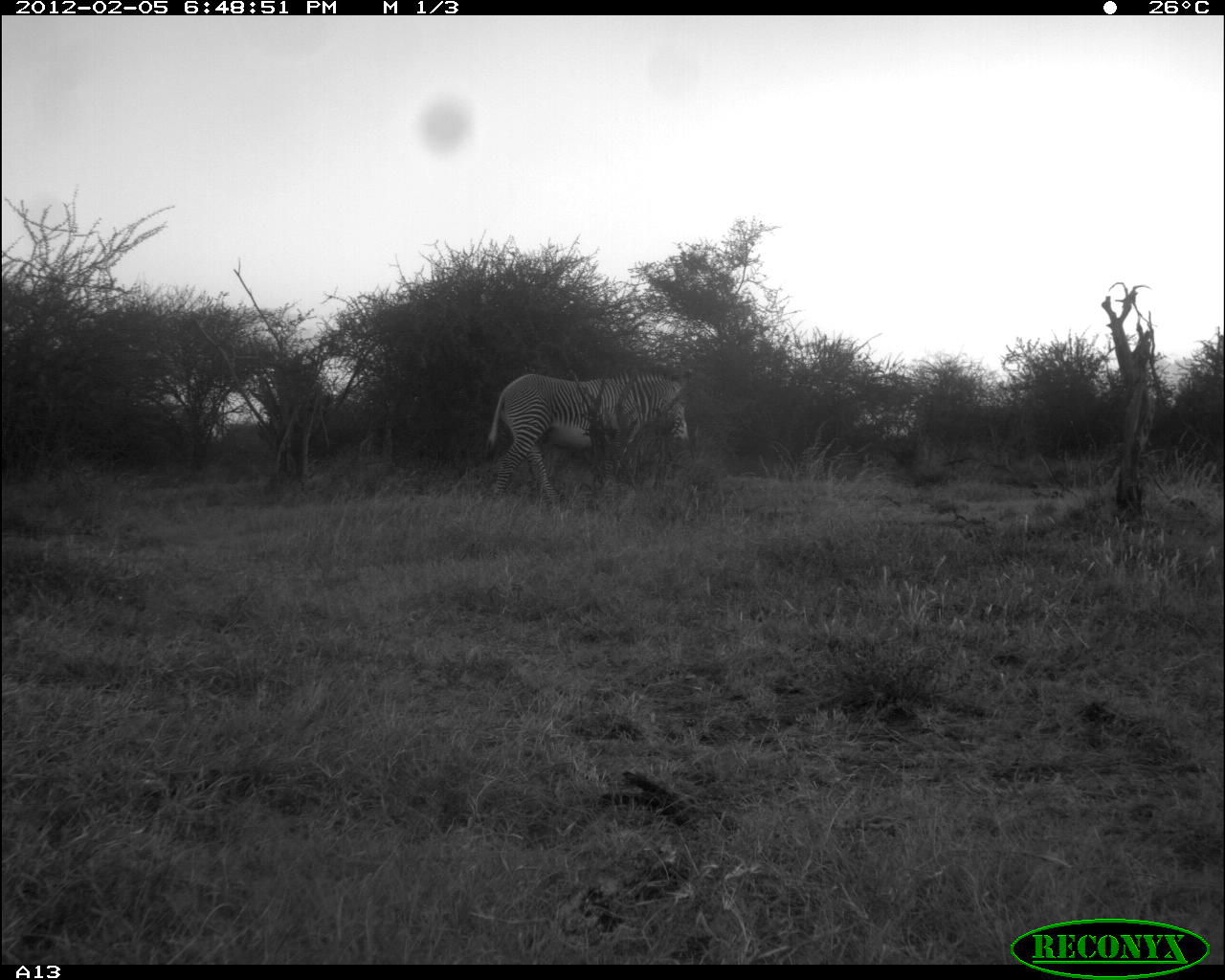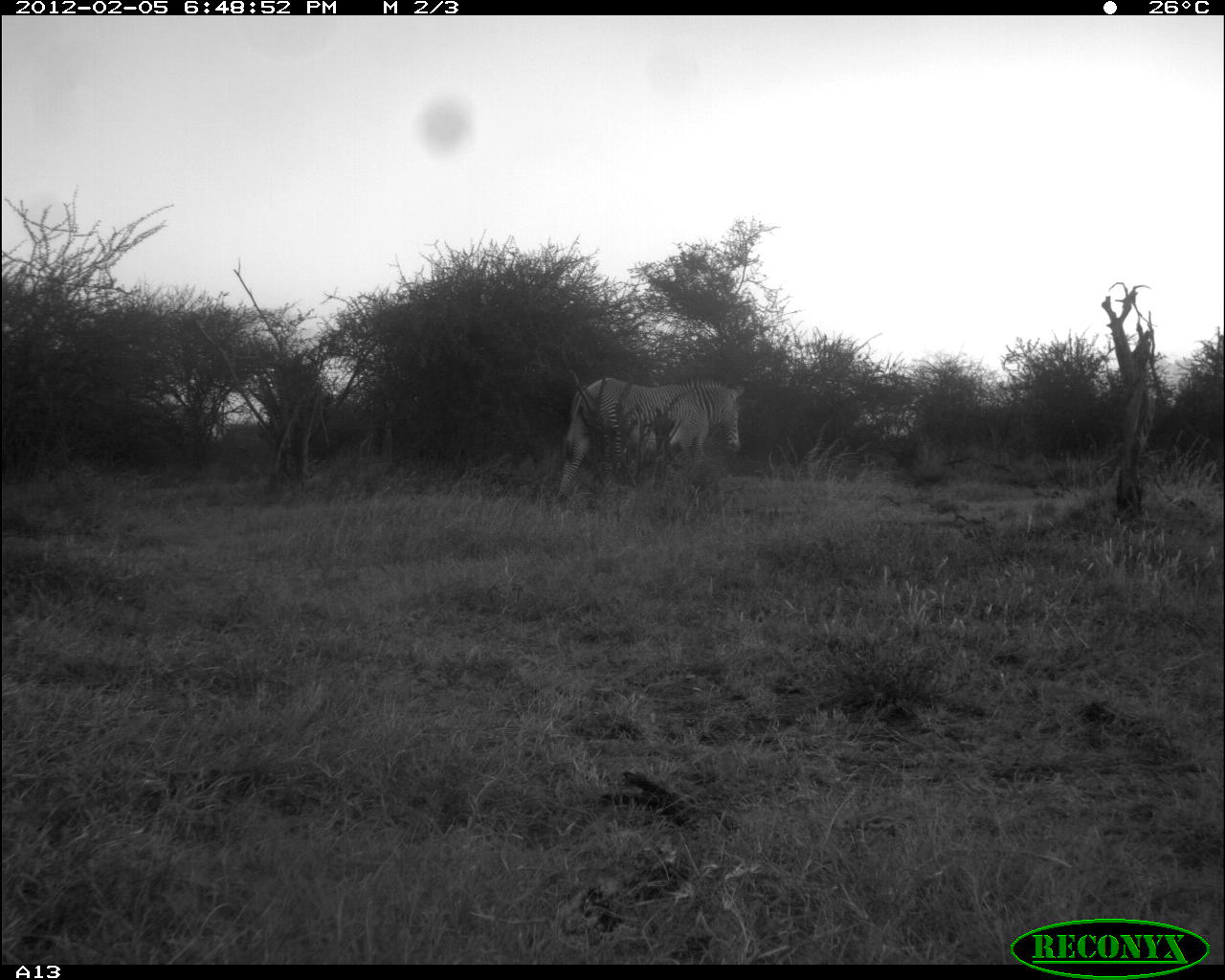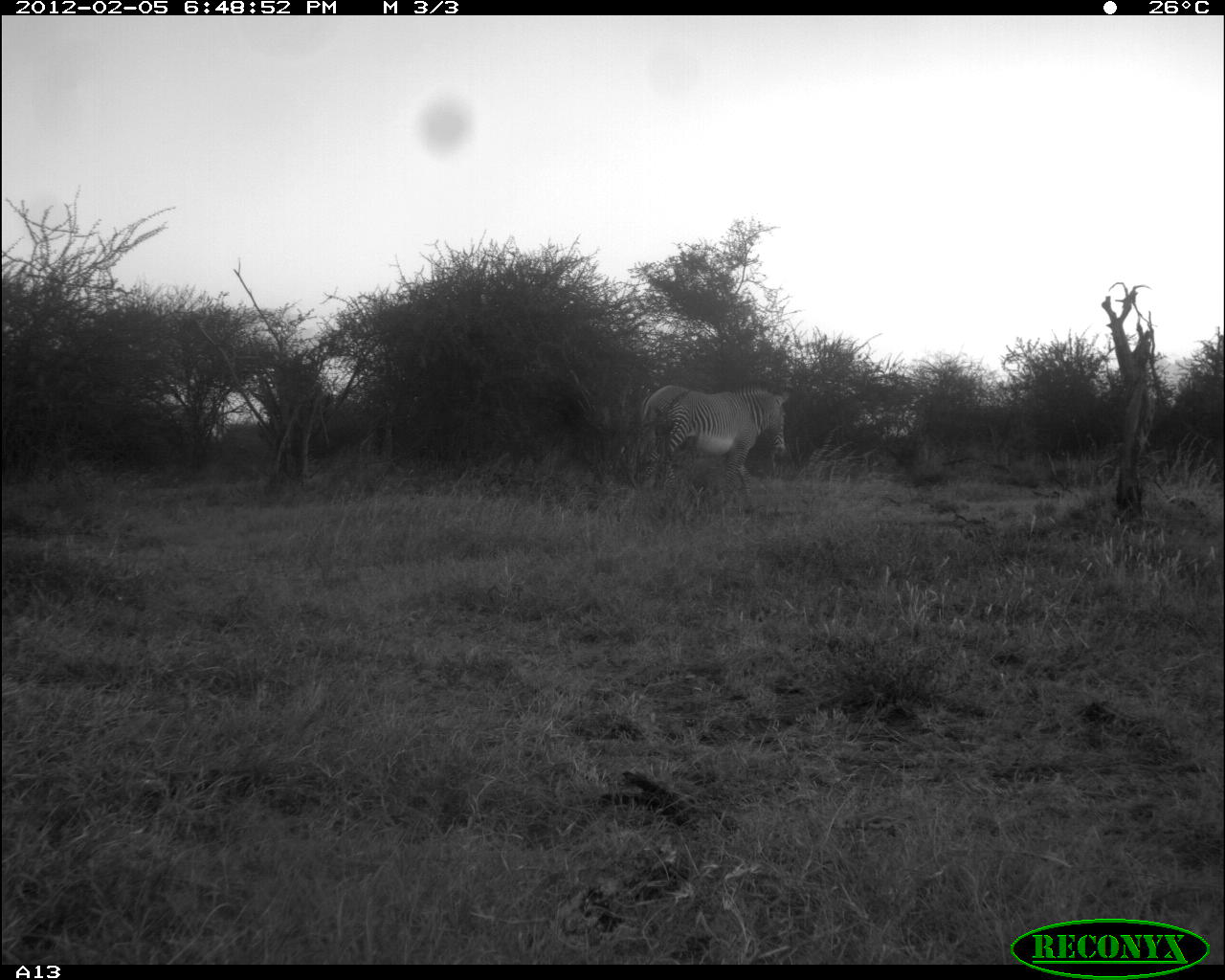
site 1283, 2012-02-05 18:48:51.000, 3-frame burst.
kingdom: Animalia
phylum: Chordata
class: Mammalia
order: Perissodactyla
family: Equidae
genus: Equus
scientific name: Equus grevyi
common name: grévy's zebra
Equus grevyi (grévy's zebra), count 1.